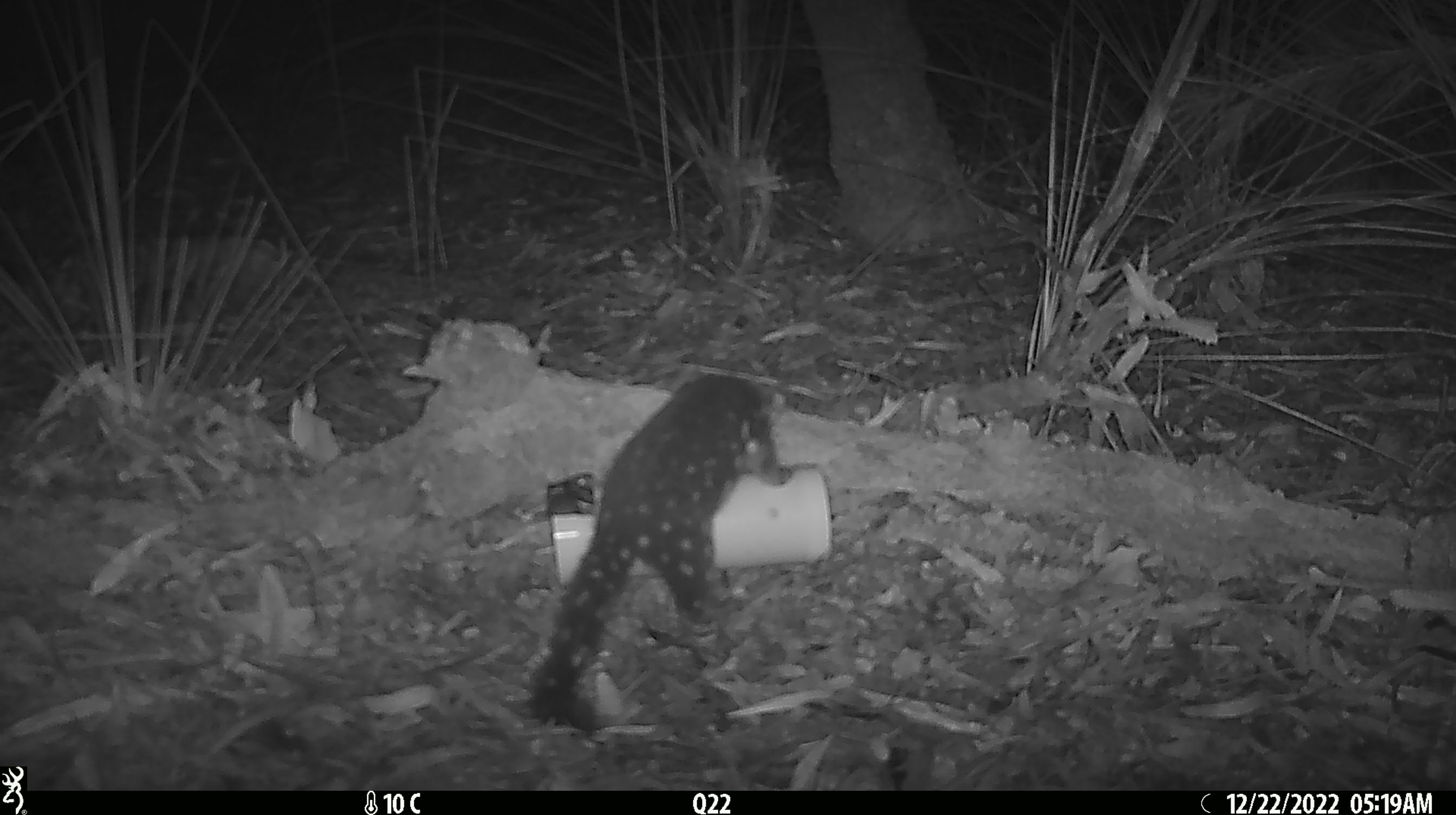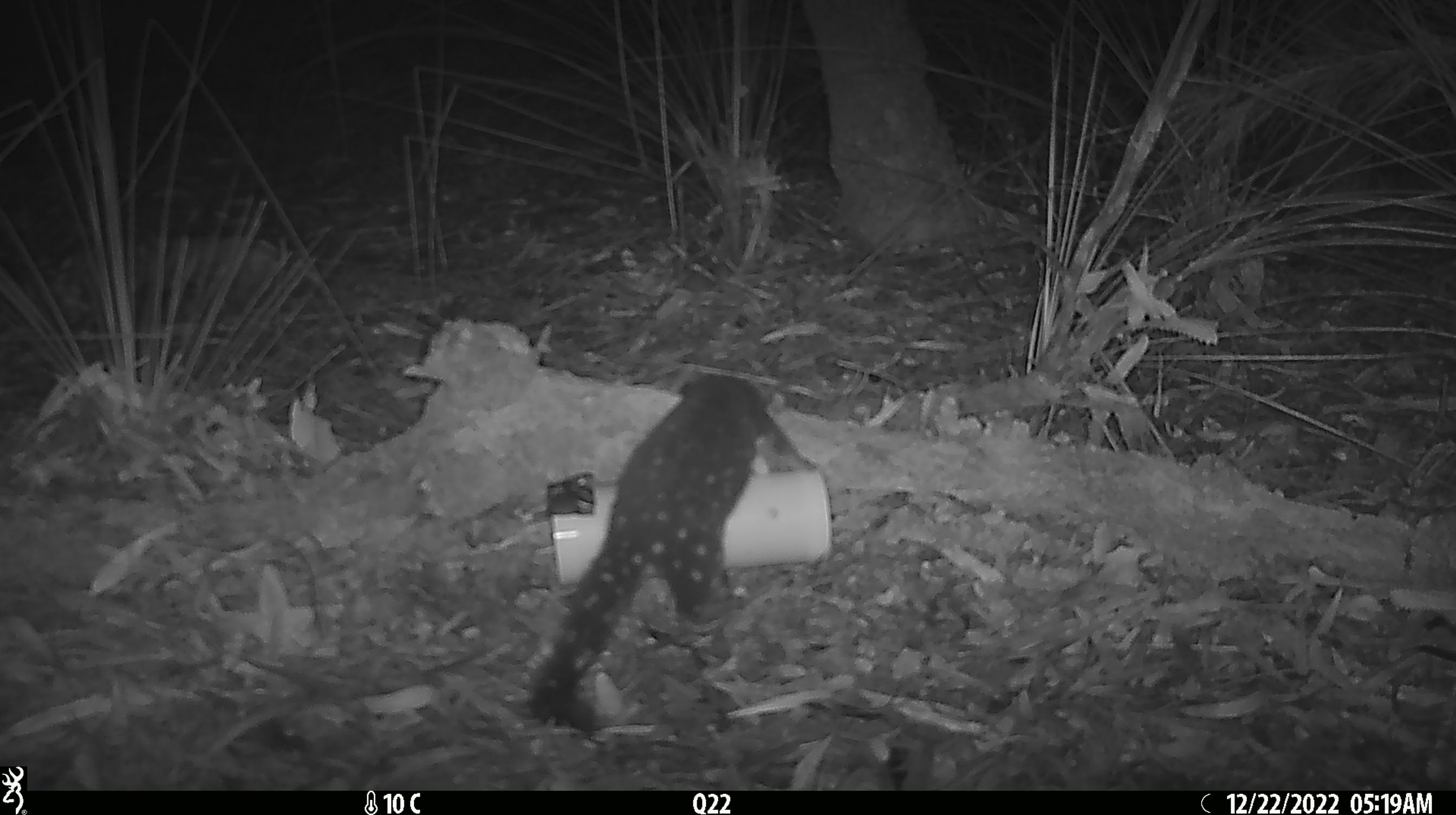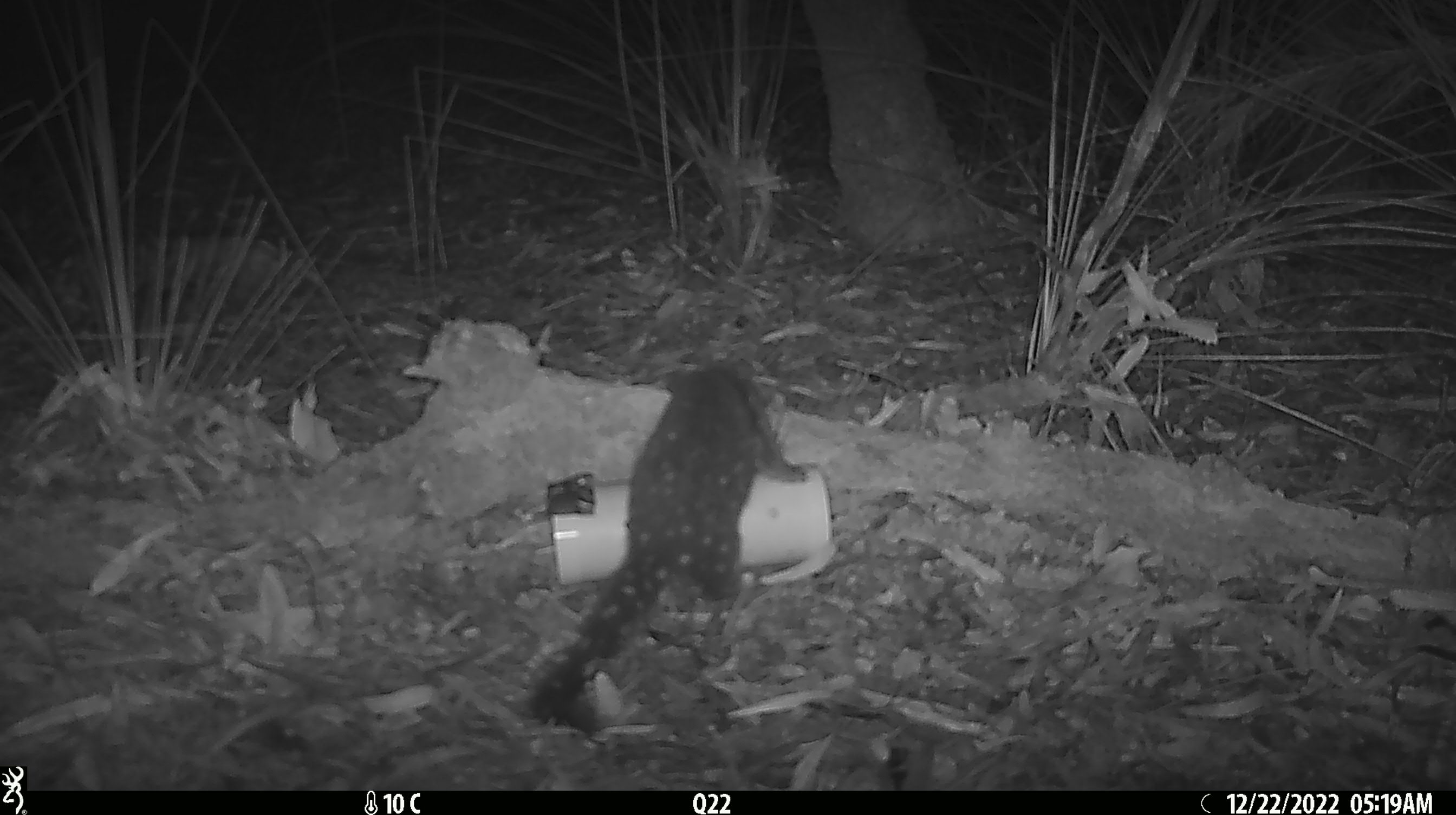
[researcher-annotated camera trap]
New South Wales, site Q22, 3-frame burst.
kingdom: Animalia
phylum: Chordata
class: Mammalia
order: Dasyuromorphia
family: Dasyuridae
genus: Dasyurus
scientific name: Dasyurus maculatus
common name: spotted-tailed quoll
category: quoll